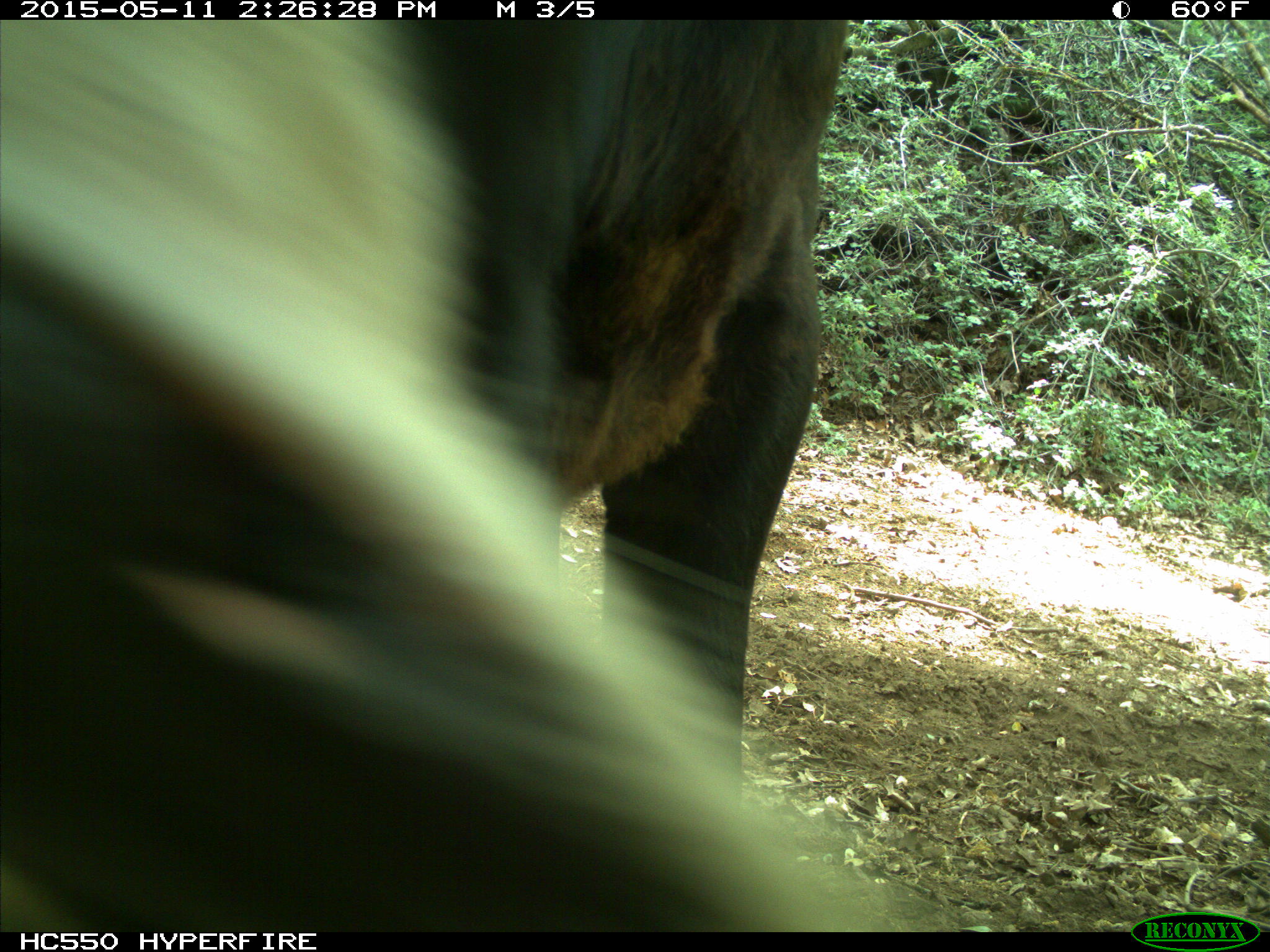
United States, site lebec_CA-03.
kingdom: Animalia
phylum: Chordata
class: Mammalia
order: Artiodactyla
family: Bovidae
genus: Bos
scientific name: Bos taurus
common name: domestic cow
Bos taurus (domestic cow).